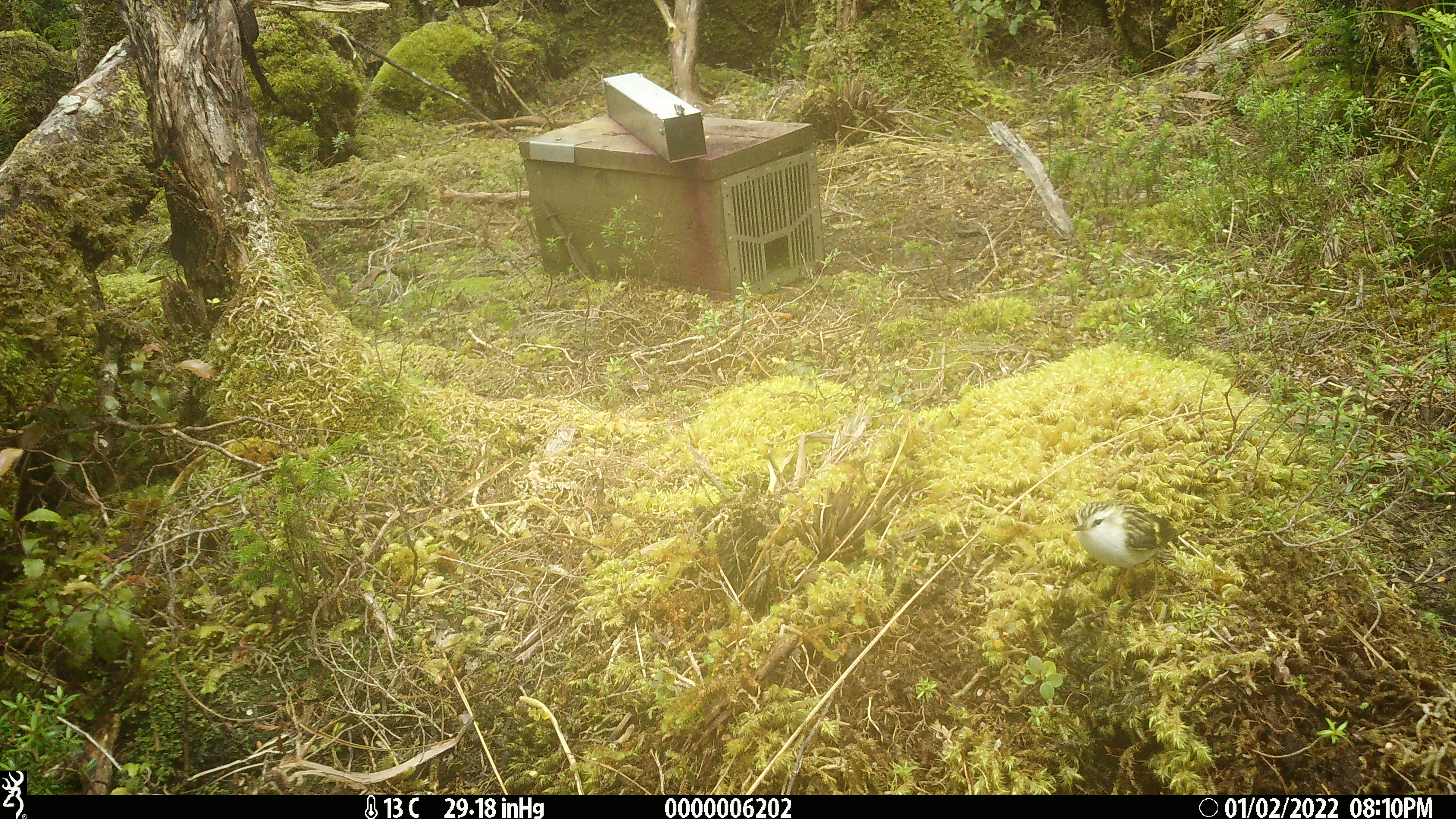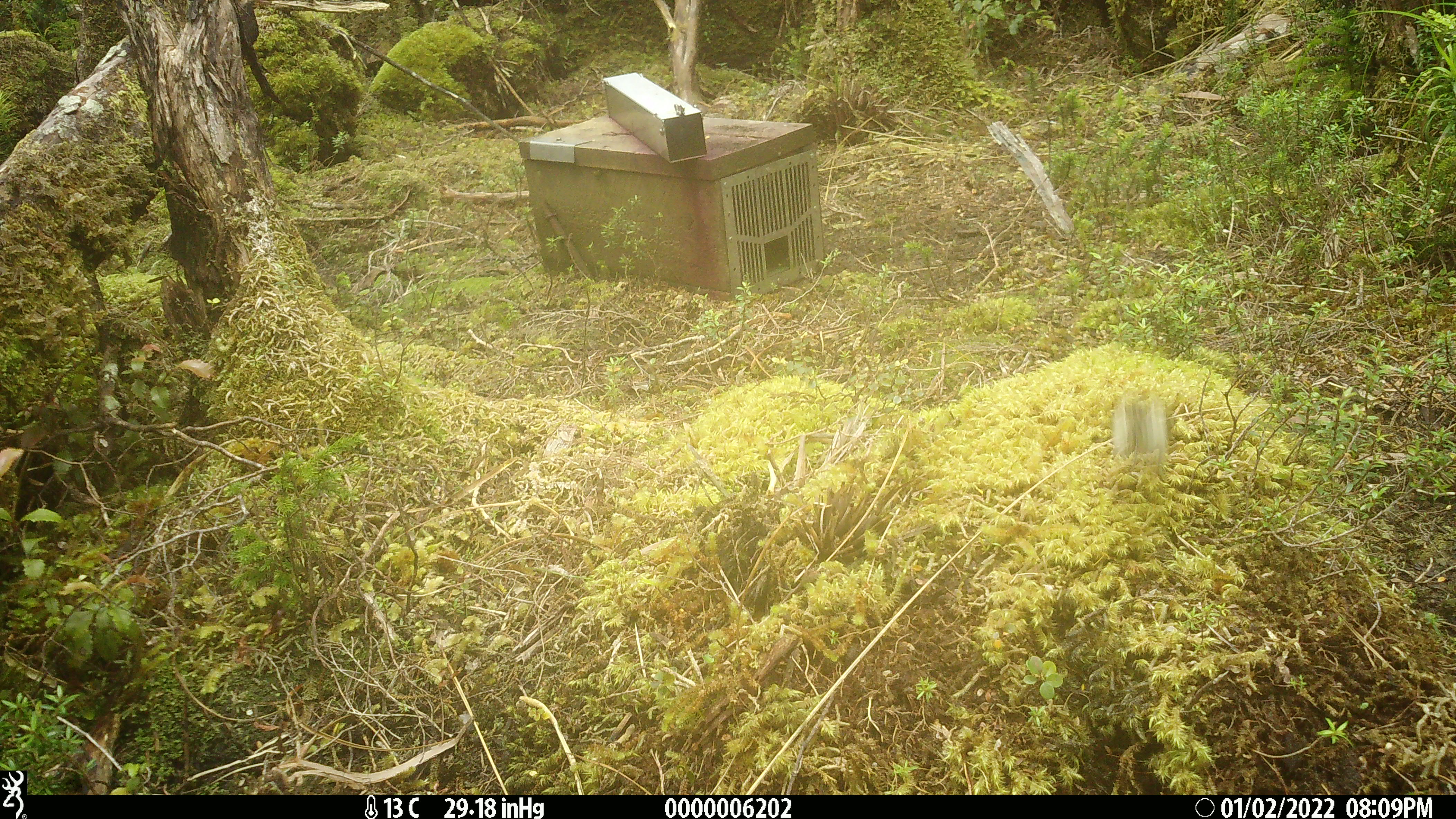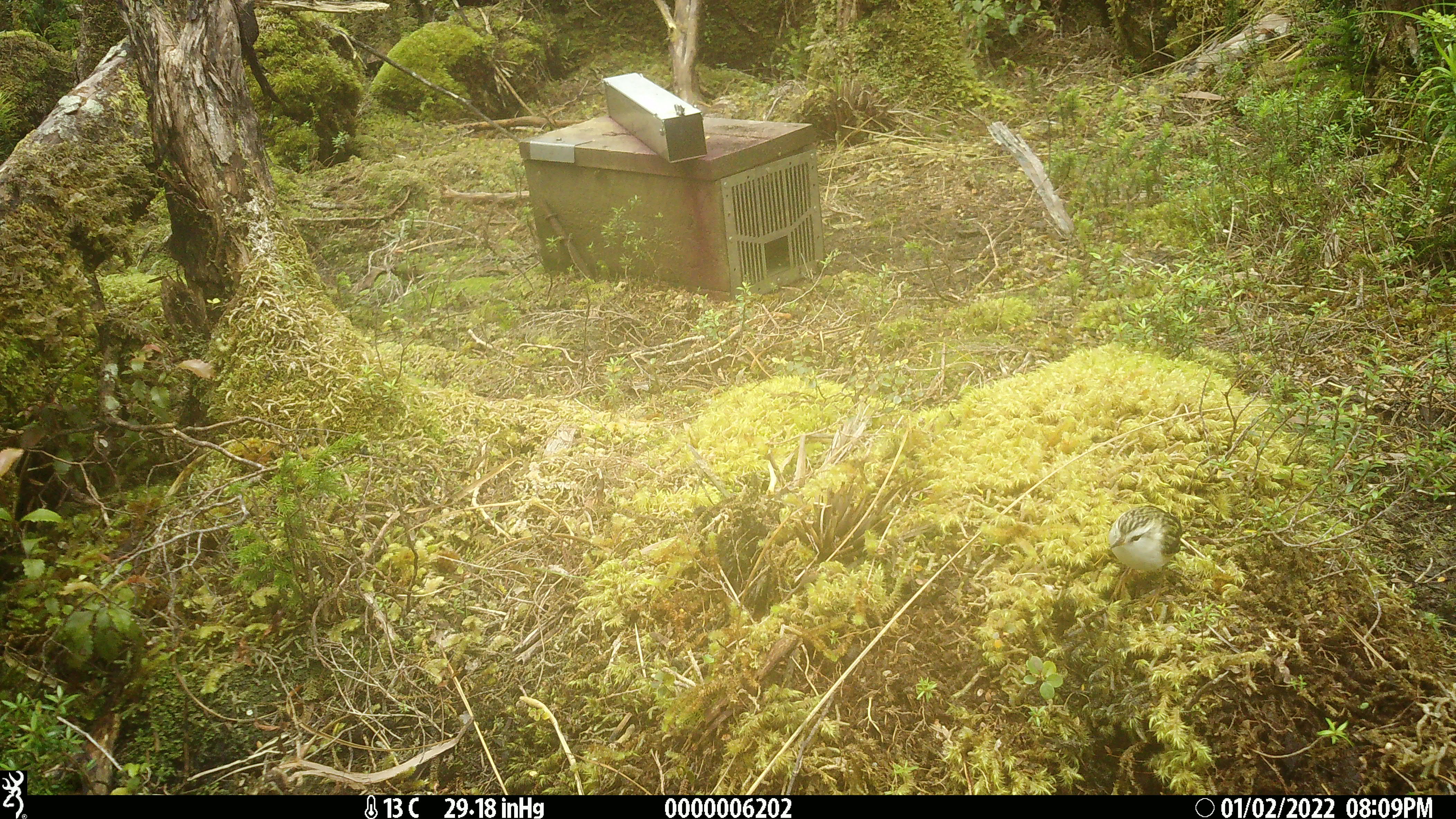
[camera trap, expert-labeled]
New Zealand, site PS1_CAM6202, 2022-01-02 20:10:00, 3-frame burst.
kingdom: Animalia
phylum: Chordata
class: Aves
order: Passeriformes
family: Acanthisittidae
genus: Acanthisitta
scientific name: Acanthisitta chloris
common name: rifleman